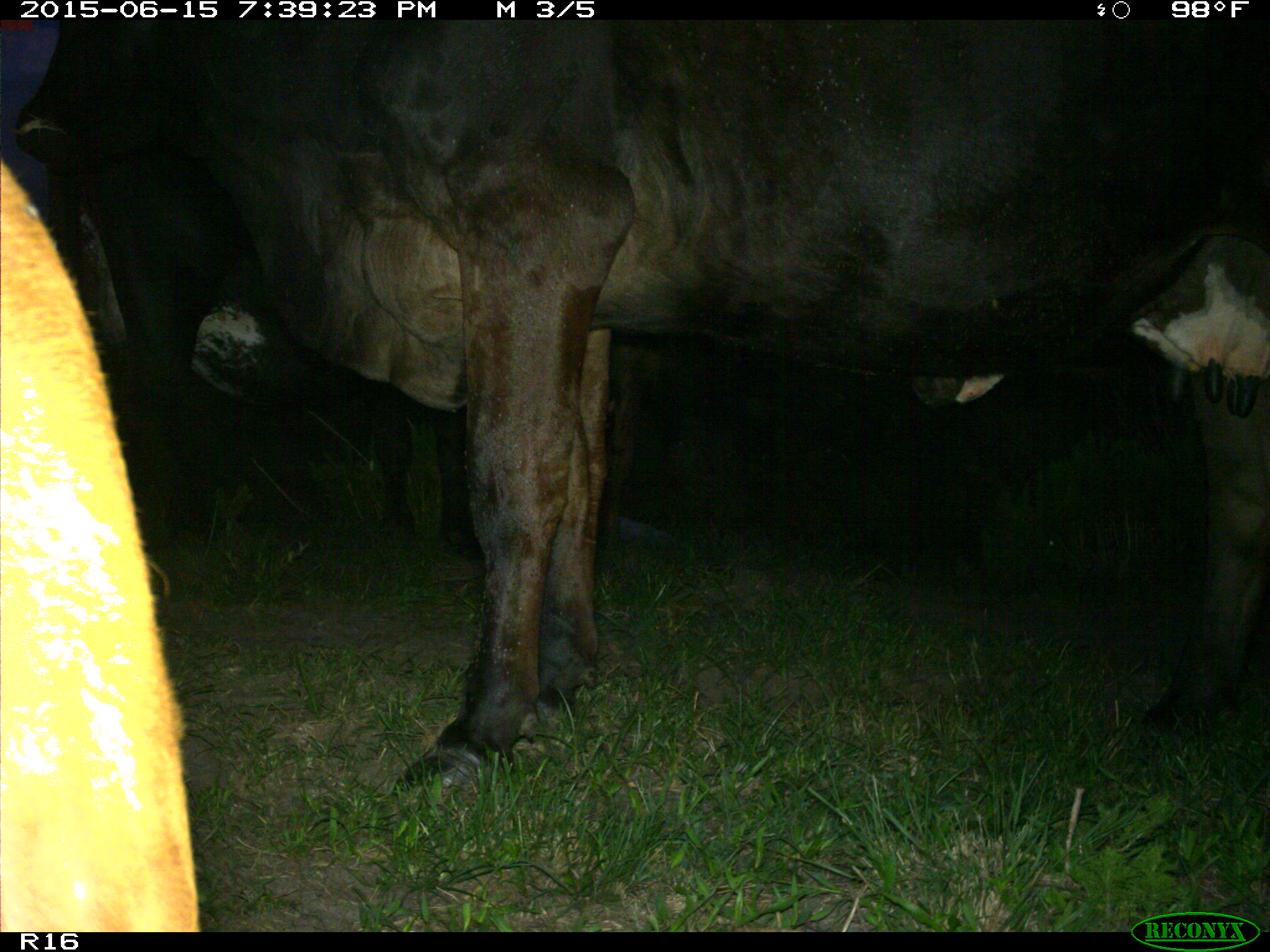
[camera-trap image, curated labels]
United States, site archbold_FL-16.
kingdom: Animalia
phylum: Chordata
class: Mammalia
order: Artiodactyla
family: Bovidae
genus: Bos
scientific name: Bos taurus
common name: domestic cow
Bos taurus (domestic cow).